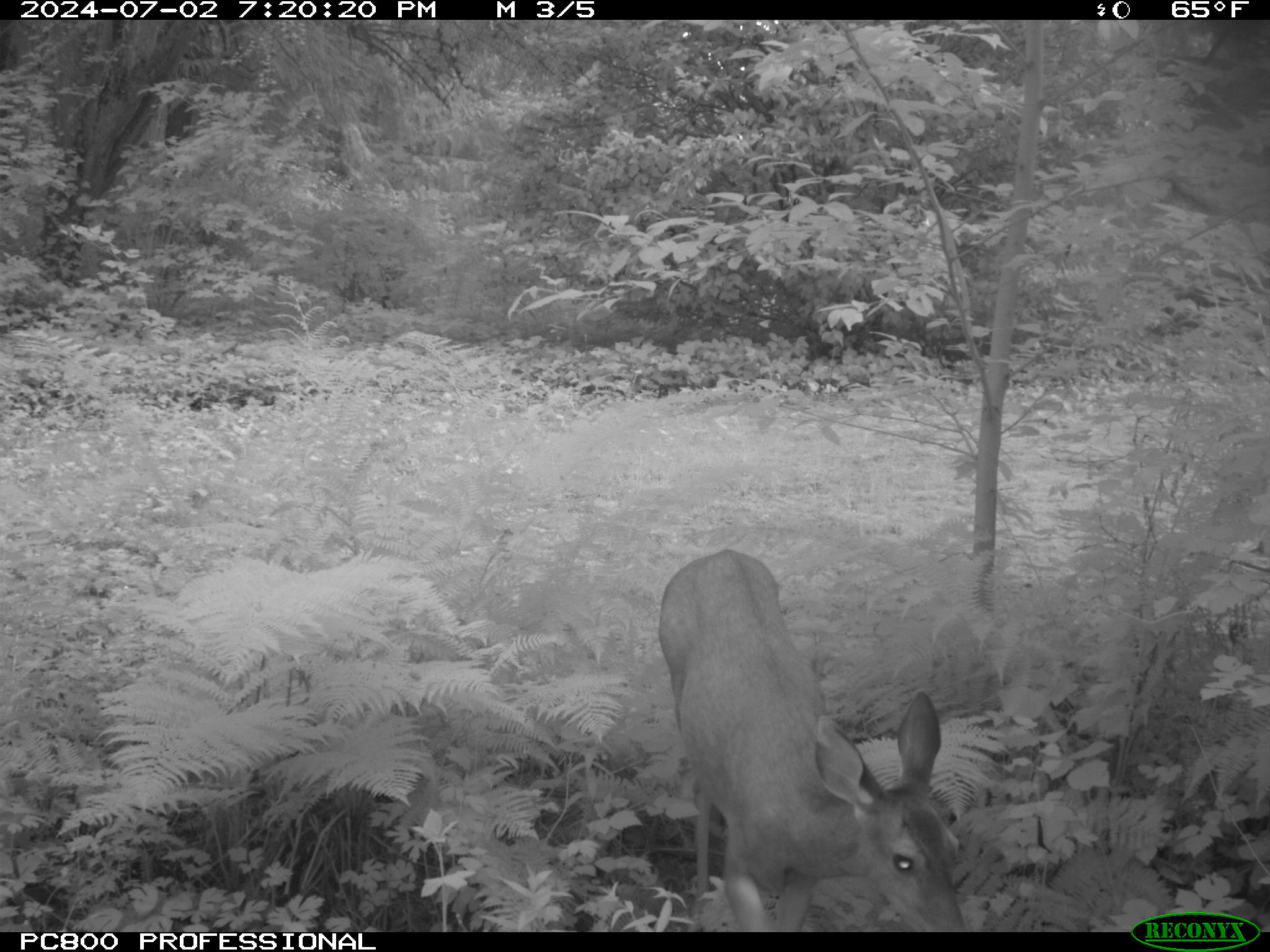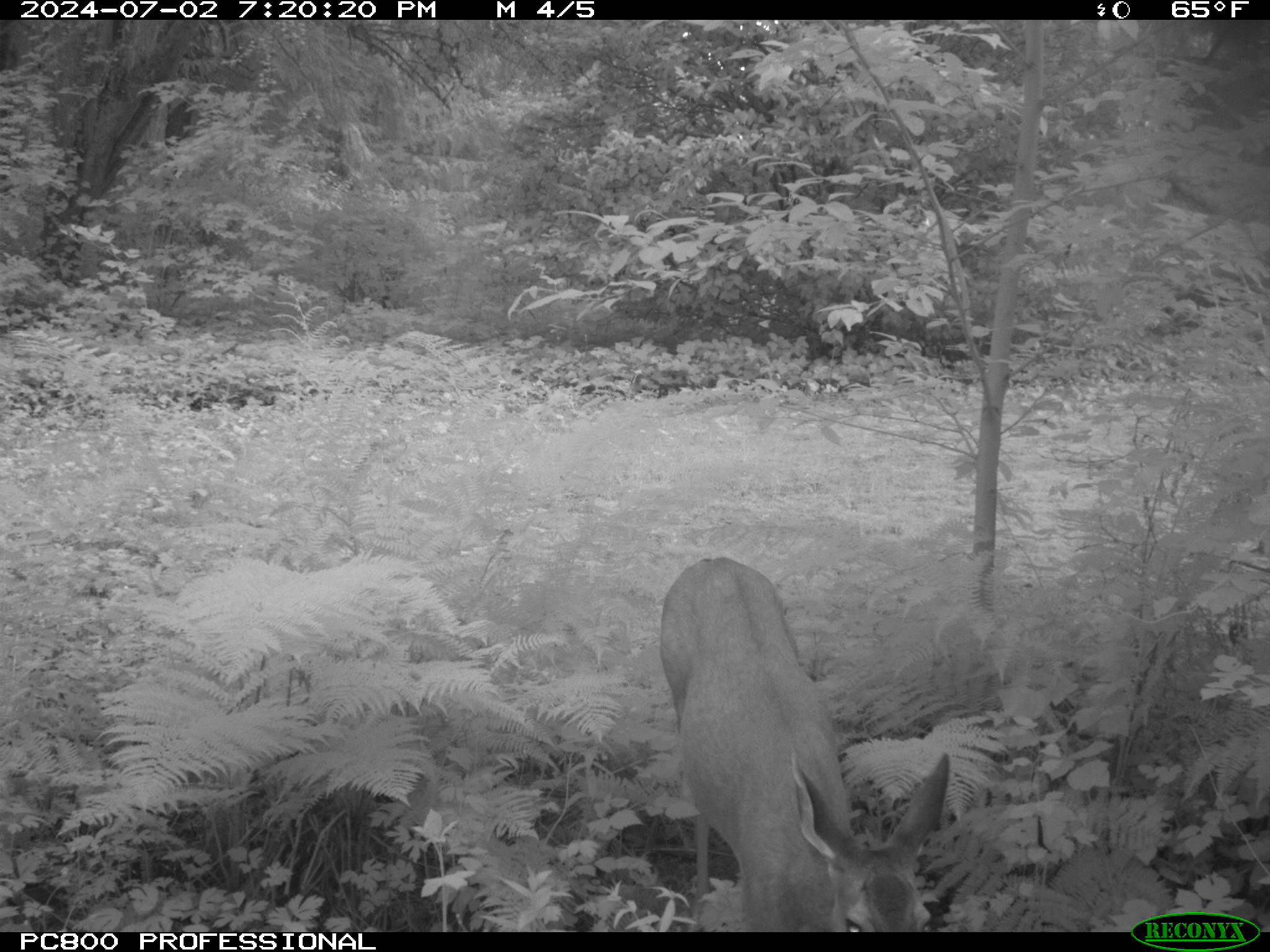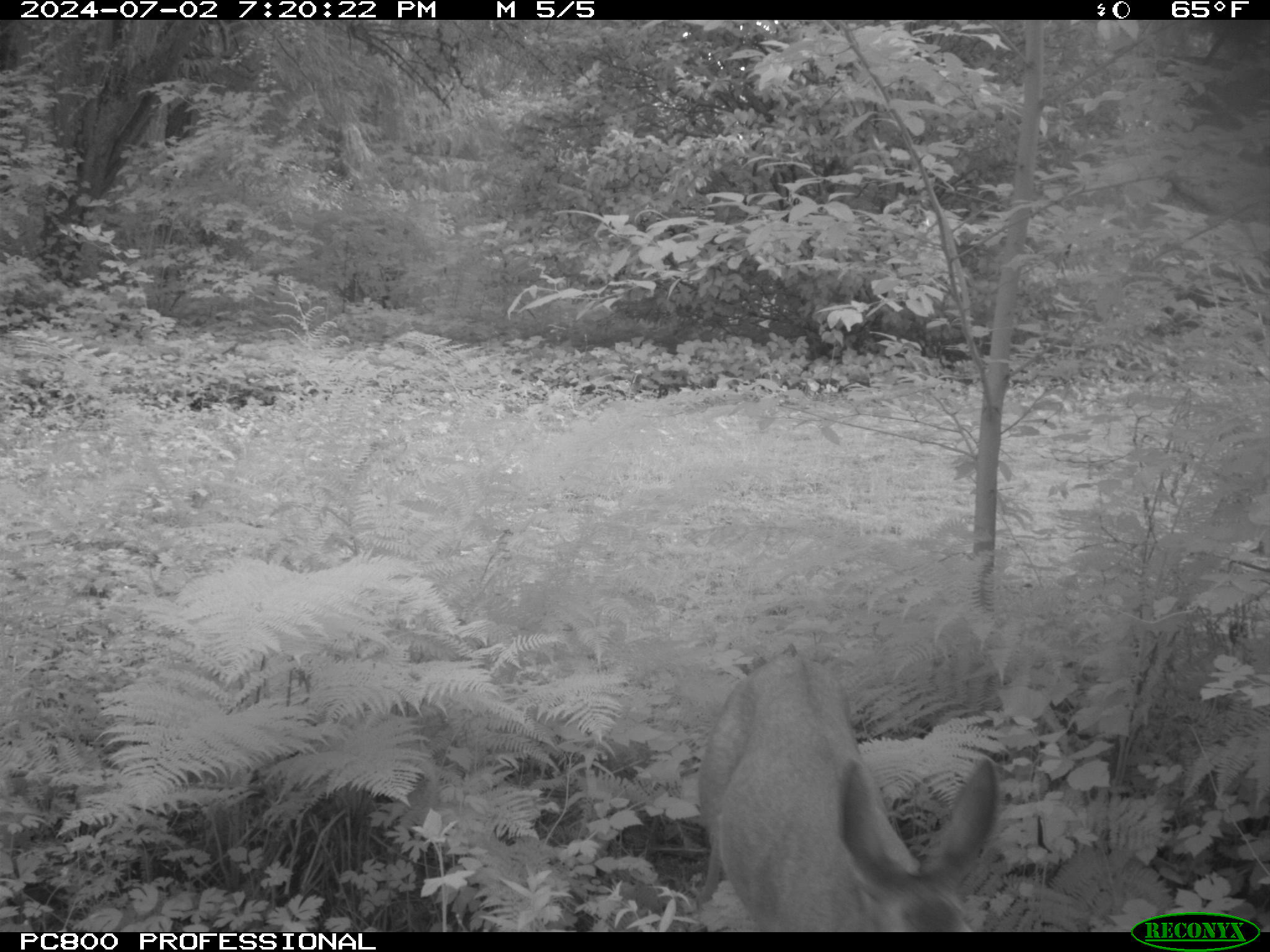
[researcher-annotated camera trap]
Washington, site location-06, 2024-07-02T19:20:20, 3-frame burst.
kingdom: Animalia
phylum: Chordata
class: Mammalia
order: Artiodactyla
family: Cervidae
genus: Odocoileus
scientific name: Odocoileus hemionus columbianus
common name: columbian blacktail deer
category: deer